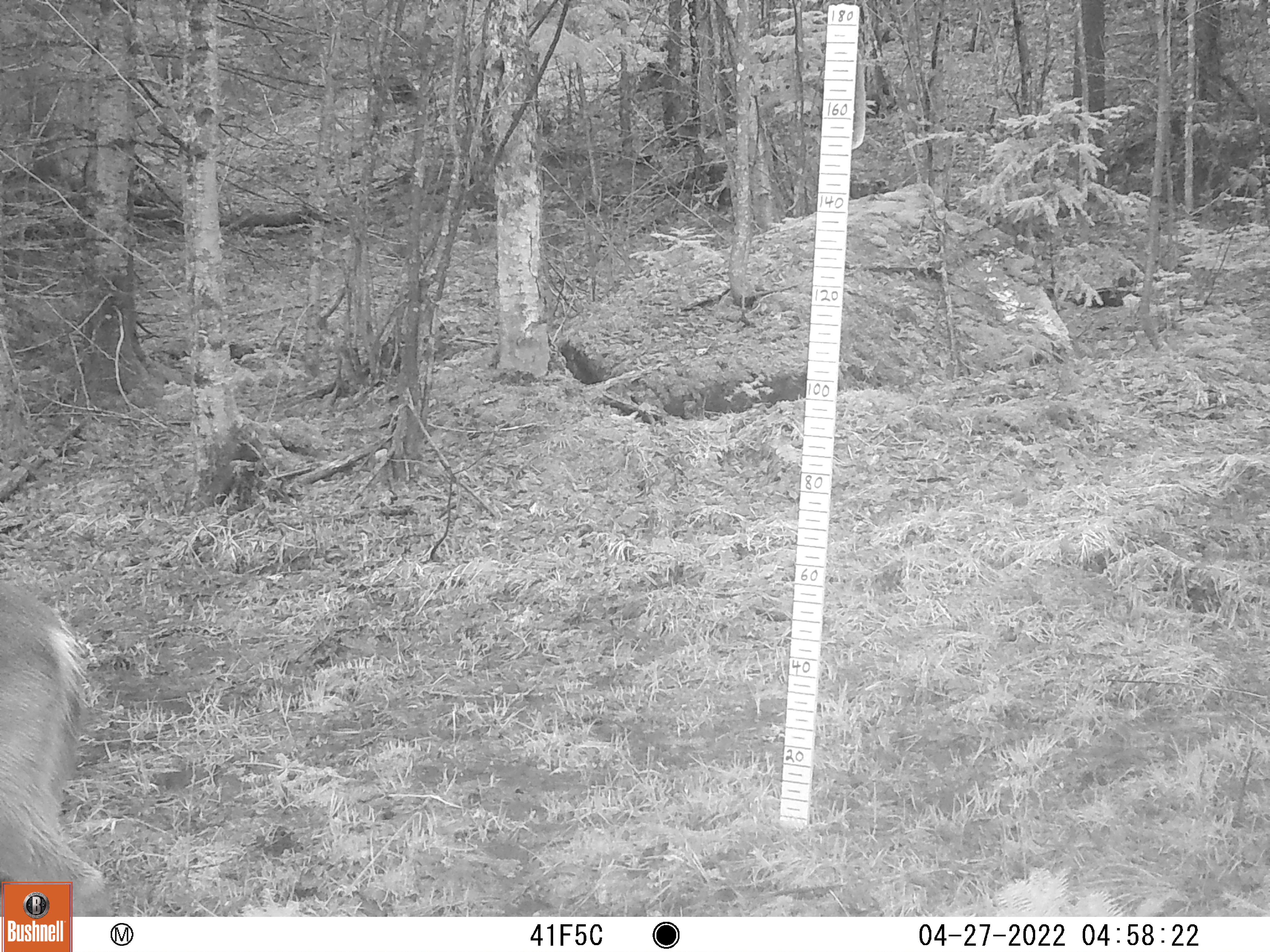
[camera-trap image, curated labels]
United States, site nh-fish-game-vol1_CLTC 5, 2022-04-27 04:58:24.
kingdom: Animalia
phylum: Chordata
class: Mammalia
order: Artiodactyla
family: Cervidae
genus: Odocoileus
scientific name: Odocoileus virginianus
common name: white-tailed deer